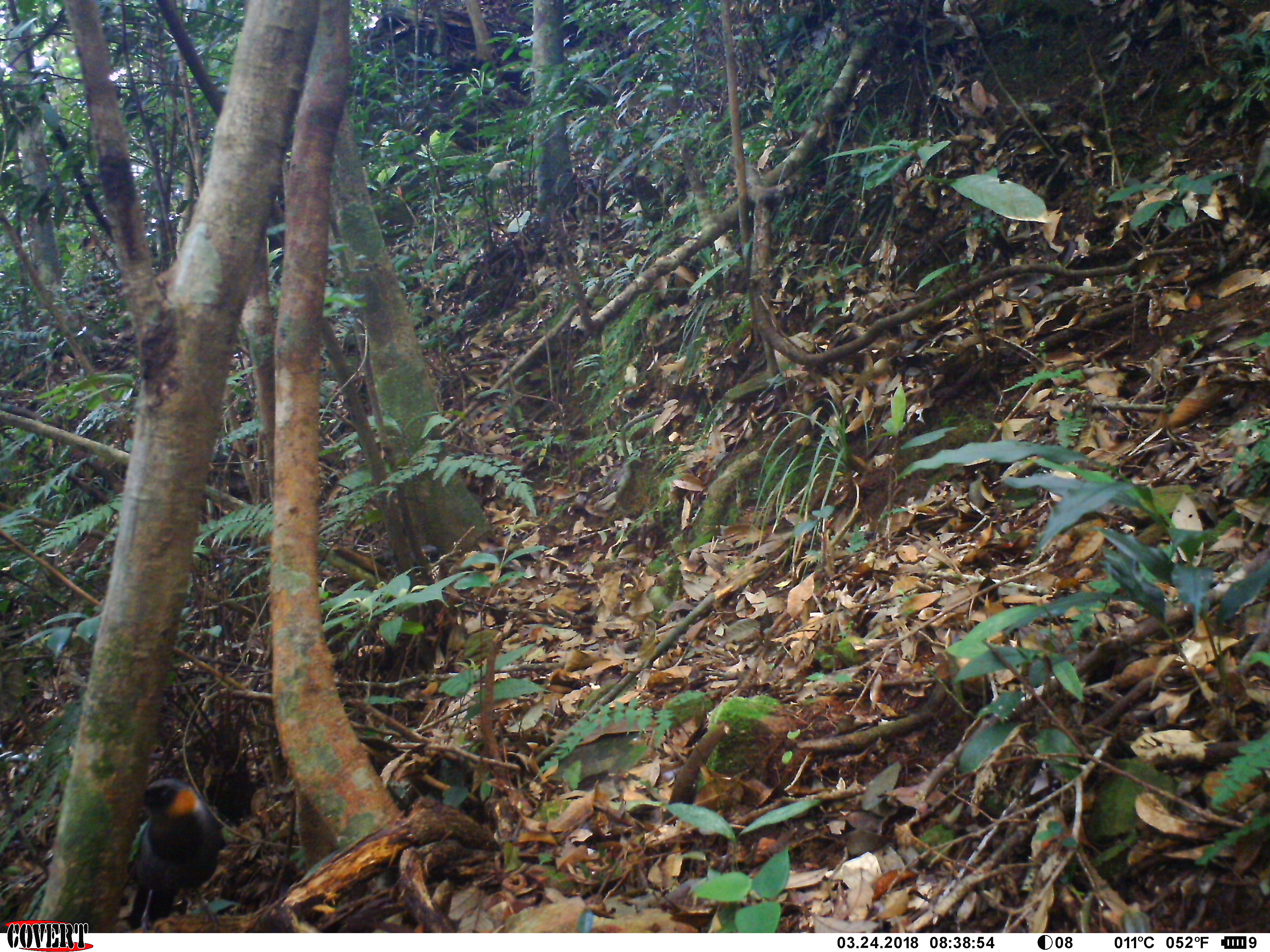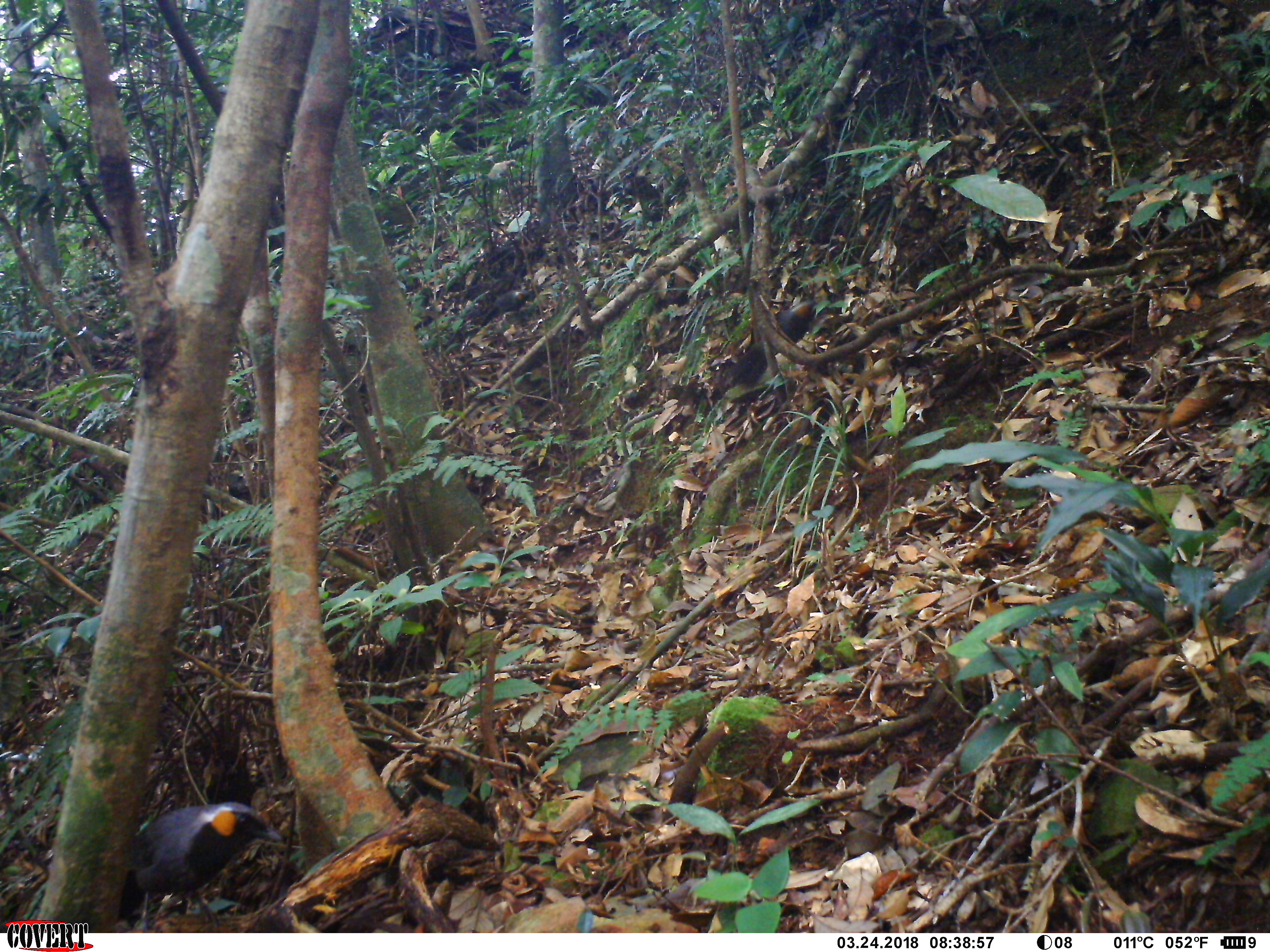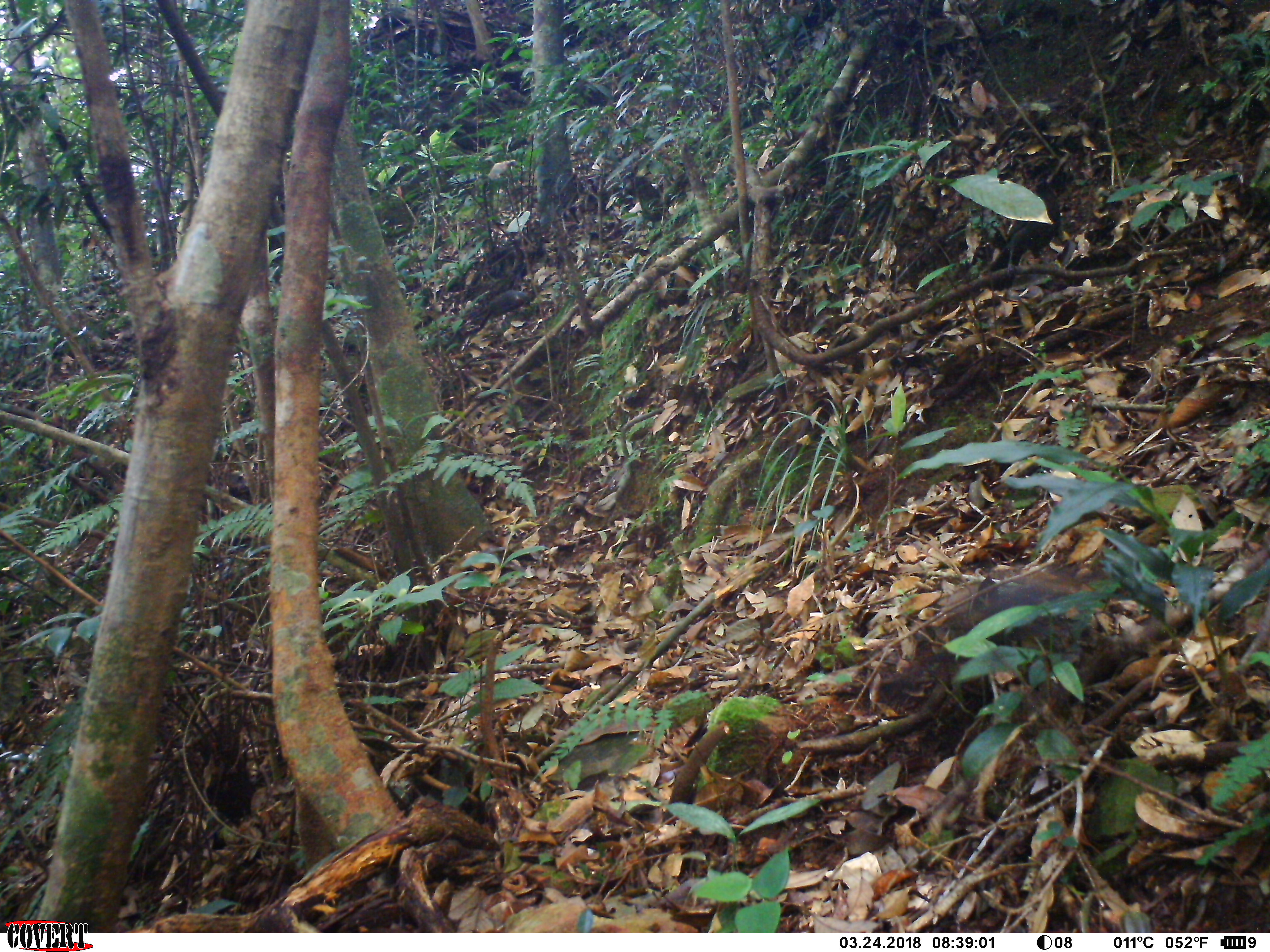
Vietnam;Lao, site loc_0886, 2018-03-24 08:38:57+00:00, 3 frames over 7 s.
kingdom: Animalia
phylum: Chordata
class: Aves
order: Passeriformes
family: Leiothrichidae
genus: Garrulax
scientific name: Garrulax castanotis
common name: rufous-cheeked laughingthrush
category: rufous cheeked laughingthrush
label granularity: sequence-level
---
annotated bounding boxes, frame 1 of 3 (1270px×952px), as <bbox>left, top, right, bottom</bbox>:
rufous cheeked laughingthrush: <bbox>116, 774, 231, 932</bbox>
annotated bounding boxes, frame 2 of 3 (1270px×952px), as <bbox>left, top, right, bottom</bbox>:
rufous cheeked laughingthrush: <bbox>109, 798, 285, 932</bbox>; <bbox>713, 295, 823, 394</bbox>; <bbox>476, 288, 535, 329</bbox>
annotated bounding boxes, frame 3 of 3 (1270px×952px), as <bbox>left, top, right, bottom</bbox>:
rufous cheeked laughingthrush: <bbox>867, 564, 1132, 693</bbox>; <bbox>465, 288, 534, 336</bbox>